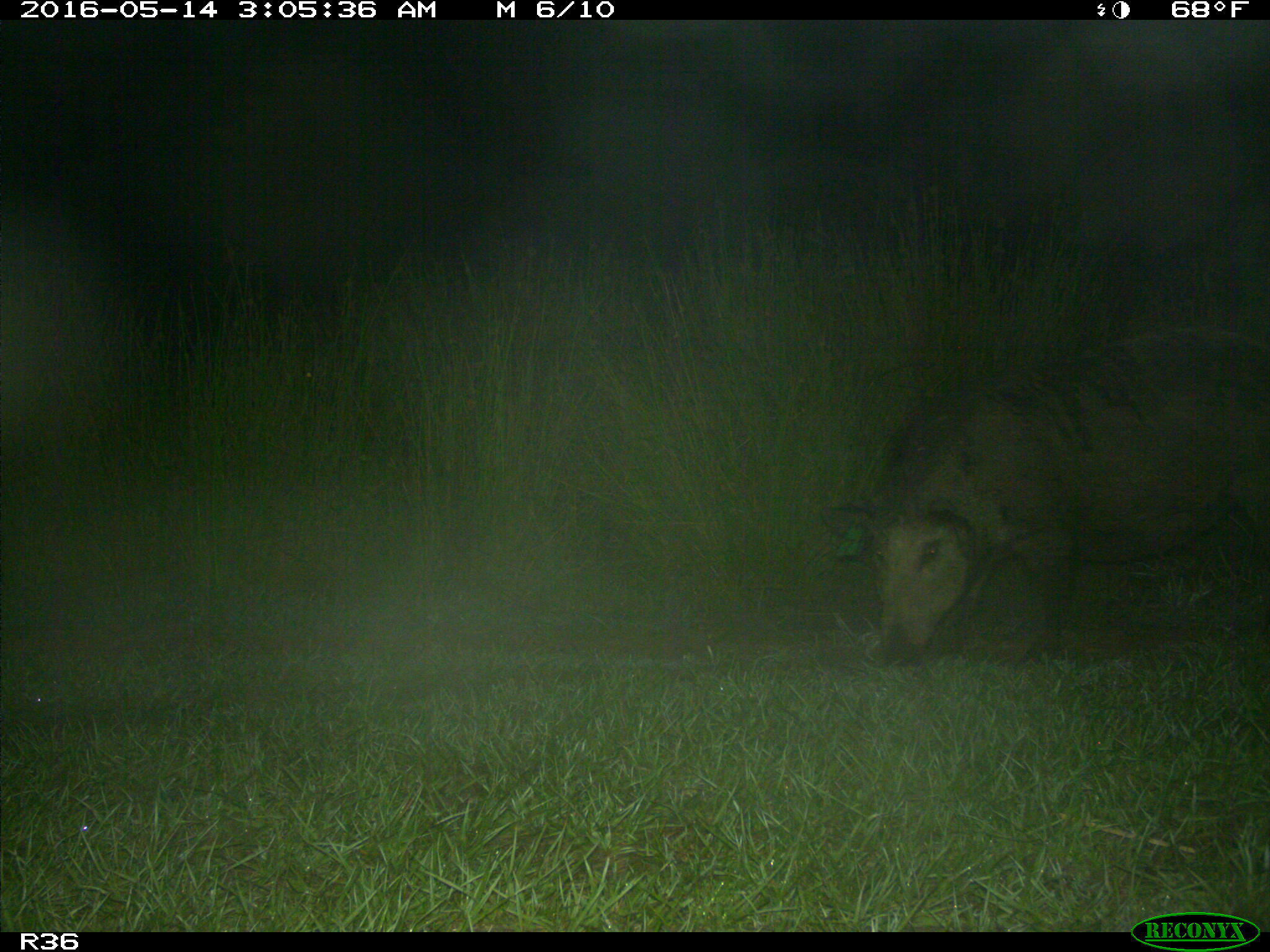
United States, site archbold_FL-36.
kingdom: Animalia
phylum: Chordata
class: Mammalia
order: Artiodactyla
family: Suidae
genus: Sus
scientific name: Sus scrofa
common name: wild boar